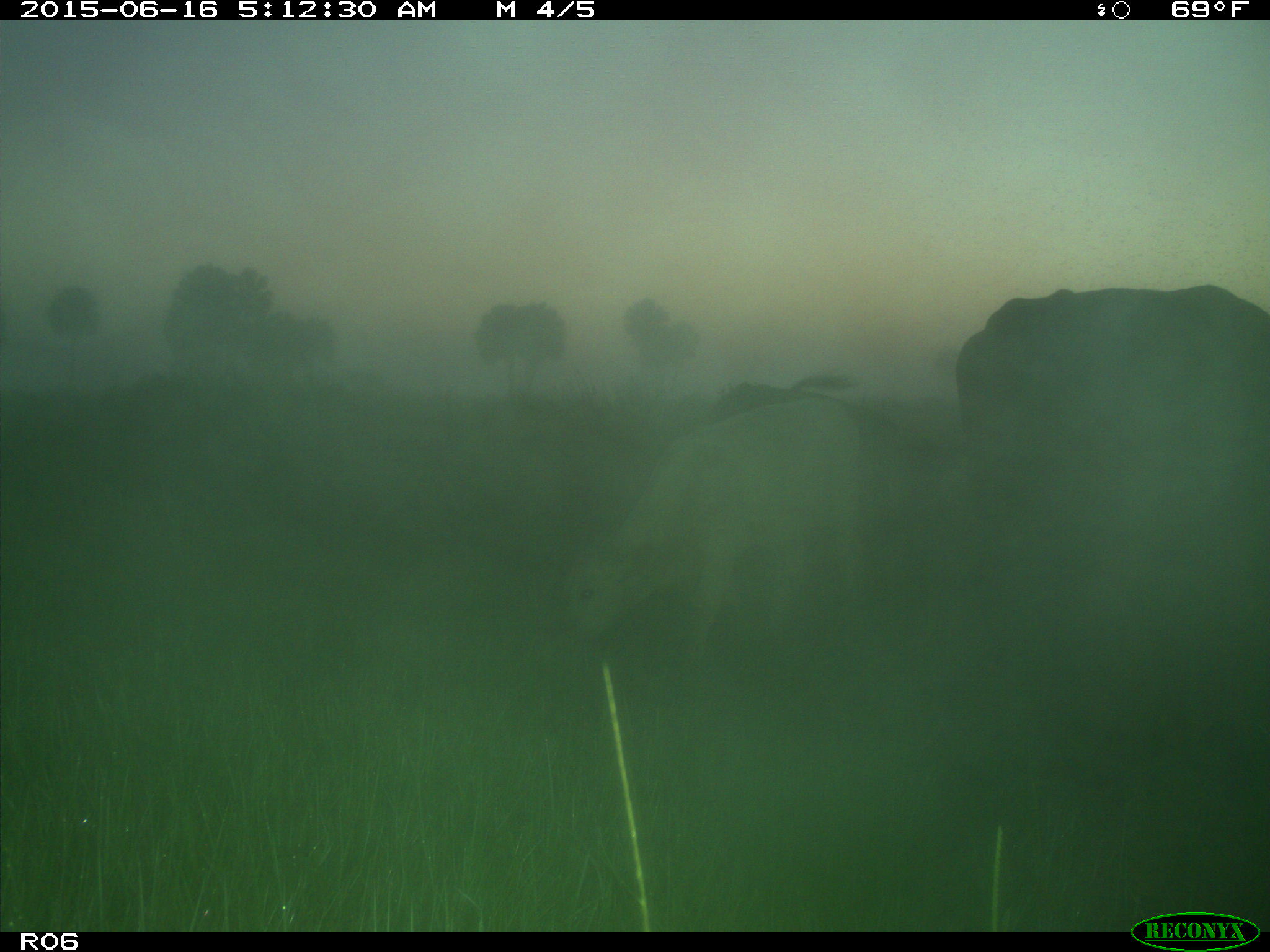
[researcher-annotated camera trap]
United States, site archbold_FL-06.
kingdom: Animalia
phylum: Chordata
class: Mammalia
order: Artiodactyla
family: Bovidae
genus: Bos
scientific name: Bos taurus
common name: domestic cow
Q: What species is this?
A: Bos taurus (domestic cow).